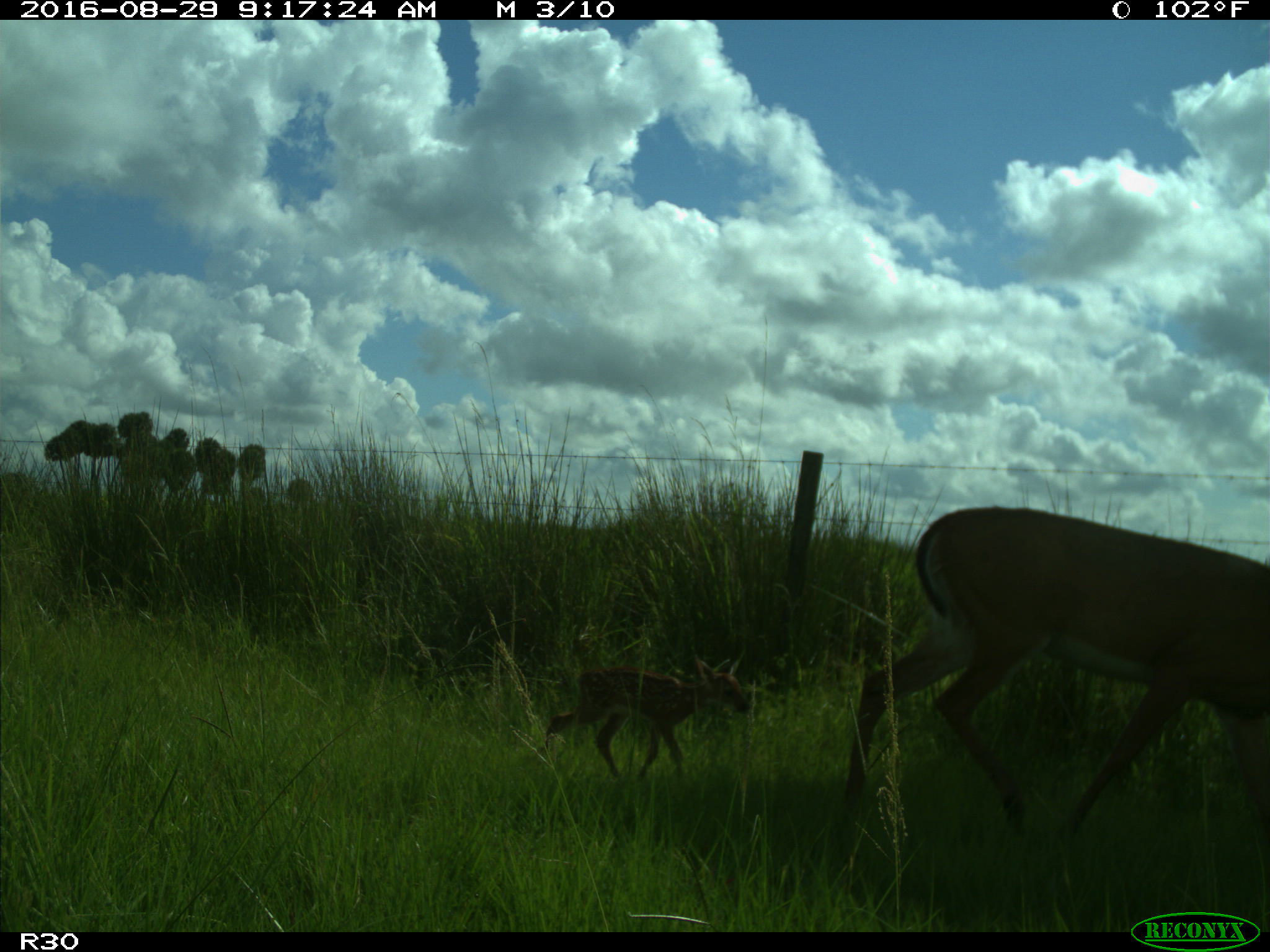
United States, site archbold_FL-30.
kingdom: Animalia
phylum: Chordata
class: Mammalia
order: Artiodactyla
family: Cervidae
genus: Odocoileus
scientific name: Odocoileus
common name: deer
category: unidentified deer